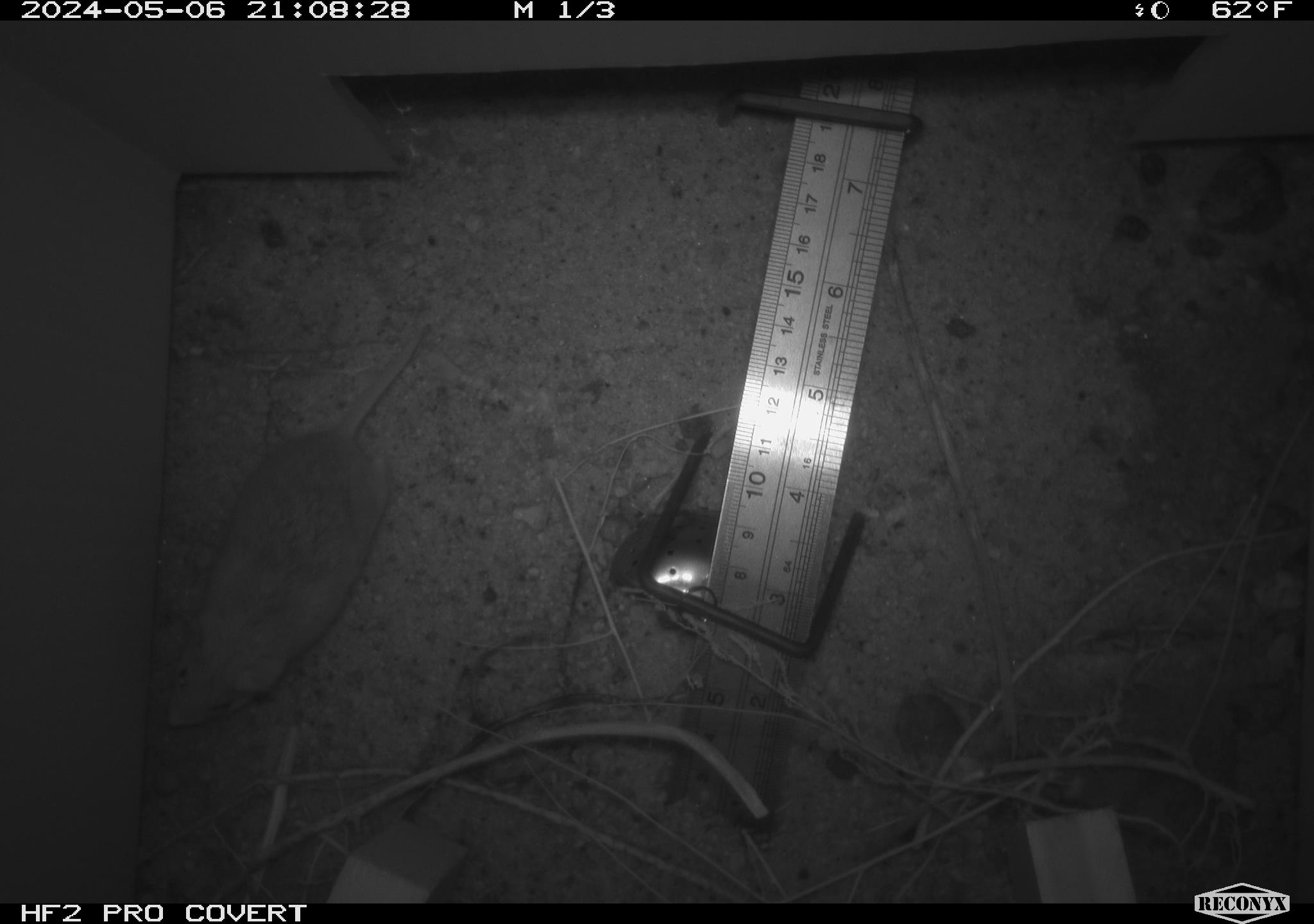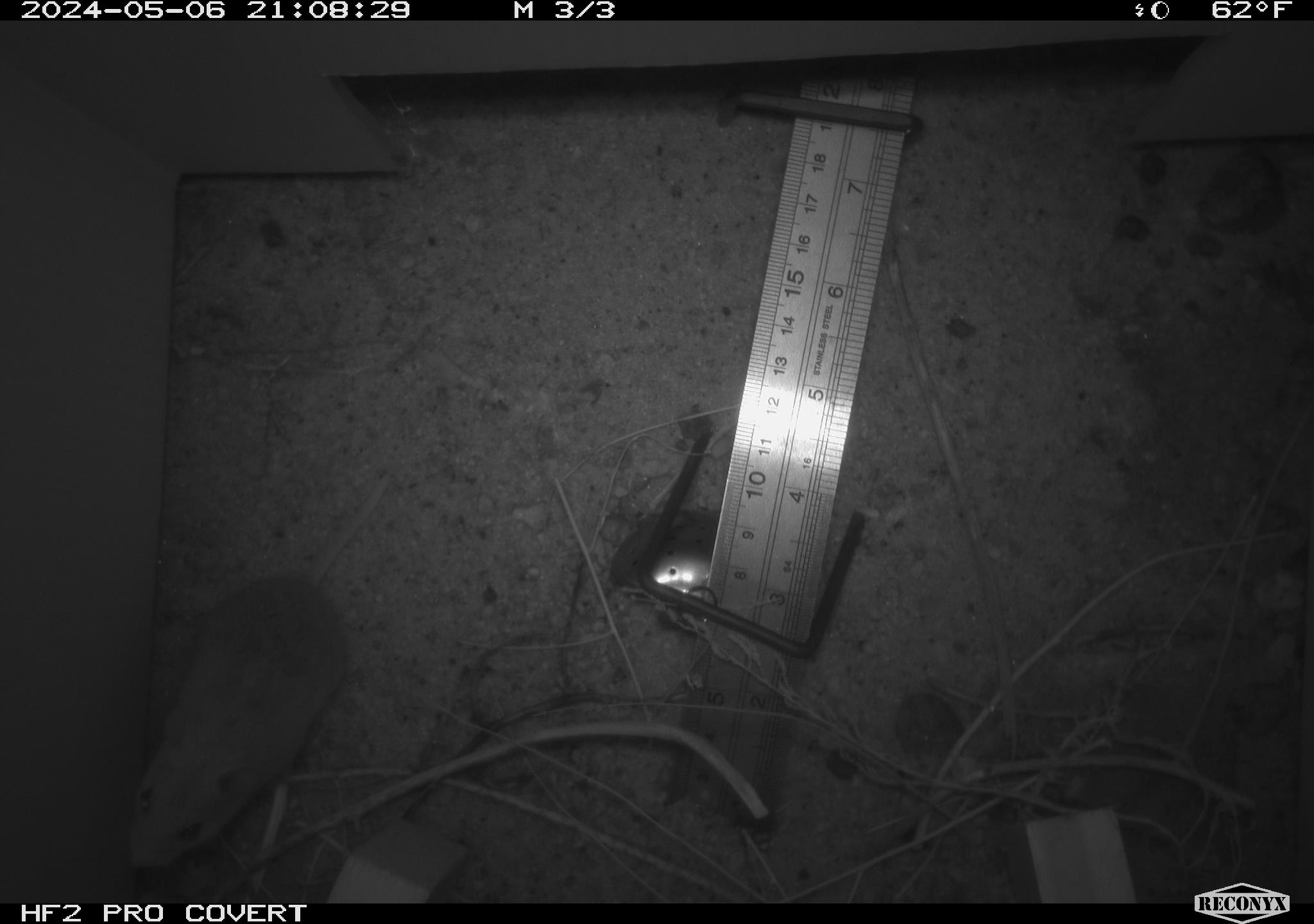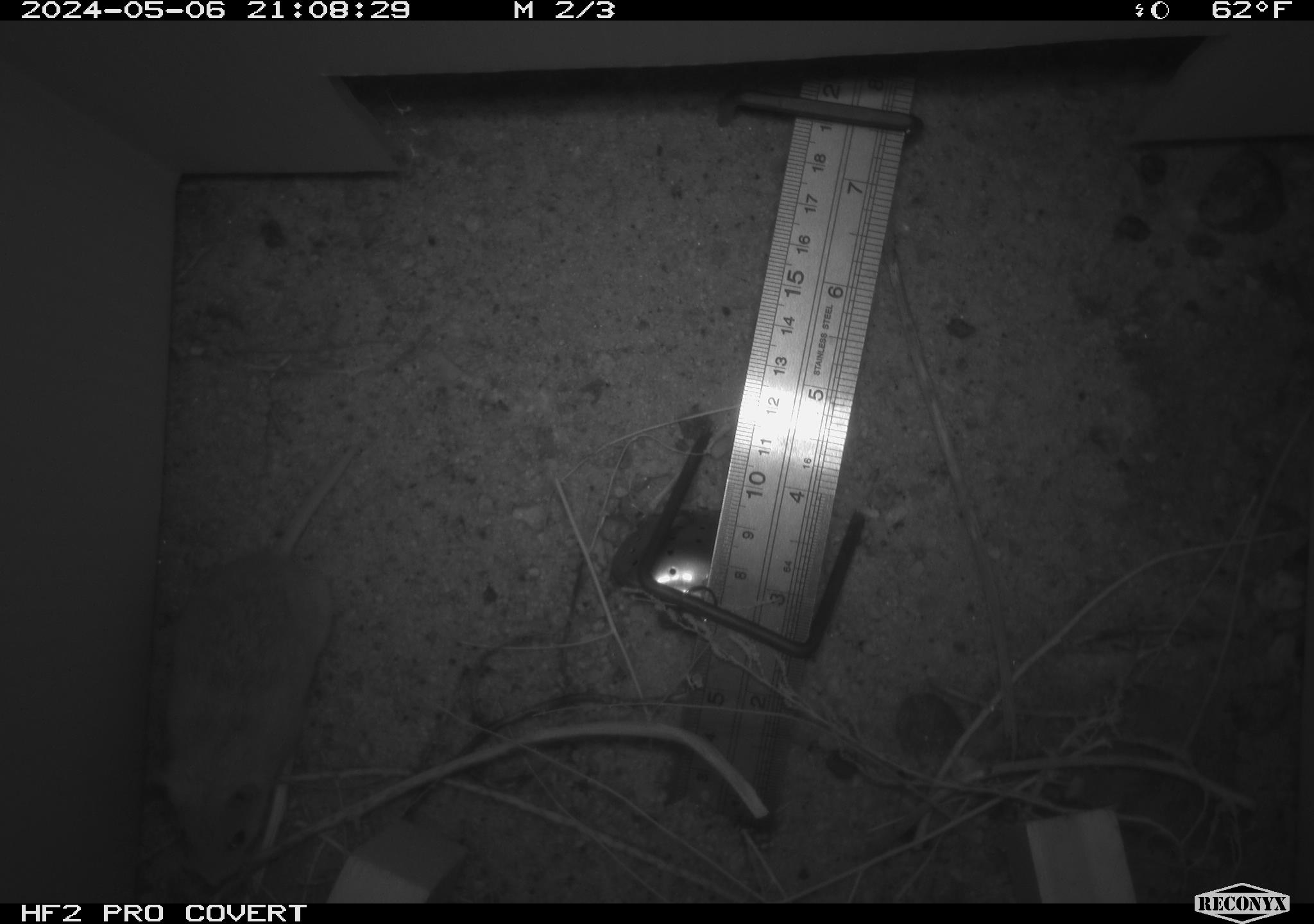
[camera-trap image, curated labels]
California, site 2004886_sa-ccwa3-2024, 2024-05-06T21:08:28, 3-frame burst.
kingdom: Animalia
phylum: Chordata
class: Mammalia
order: Rodentia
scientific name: Rodentia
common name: mouse species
Mouse species (Rodentia).